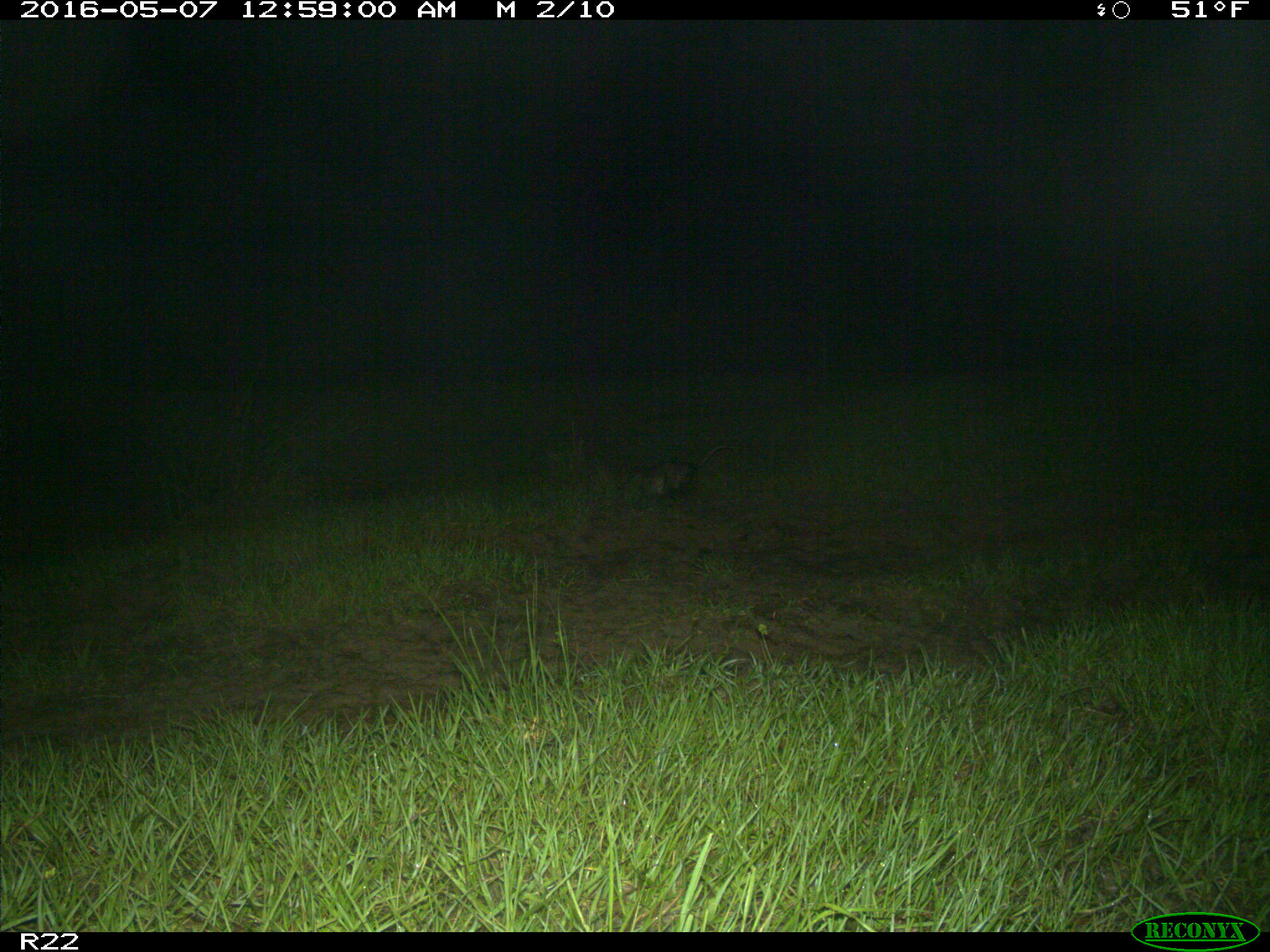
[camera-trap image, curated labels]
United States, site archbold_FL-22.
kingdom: Animalia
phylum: Chordata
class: Mammalia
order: Didelphimorphia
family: Didelphidae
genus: Didelphis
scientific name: Didelphis virginiana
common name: virginia opossum